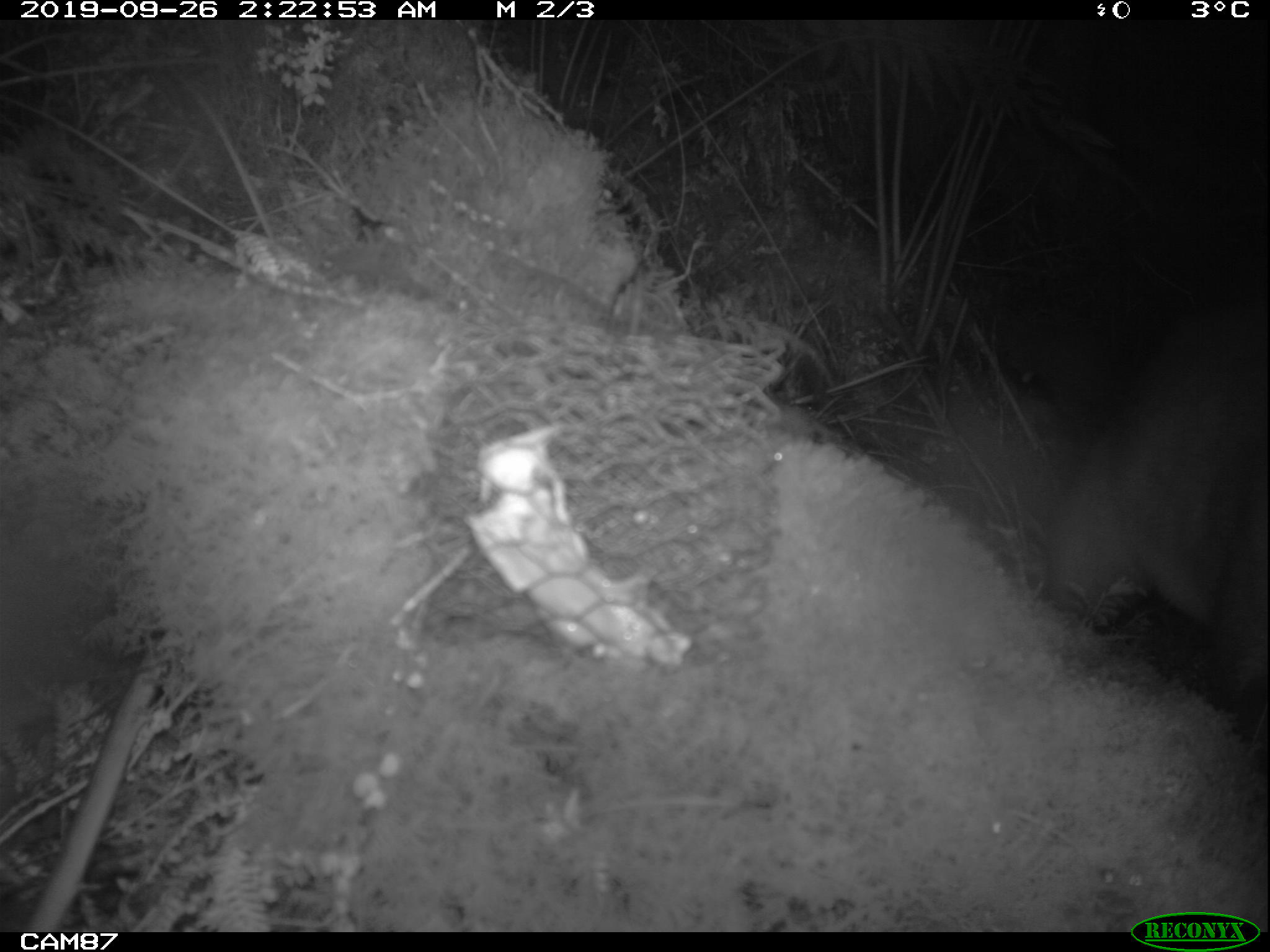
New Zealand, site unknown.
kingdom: Animalia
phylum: Chordata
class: Mammalia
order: Diprotodontia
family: Phalangeridae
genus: Trichosurus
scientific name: Trichosurus vulpecula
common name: common brushtail possum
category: possum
Possum (common brushtail possum) (Trichosurus vulpecula).